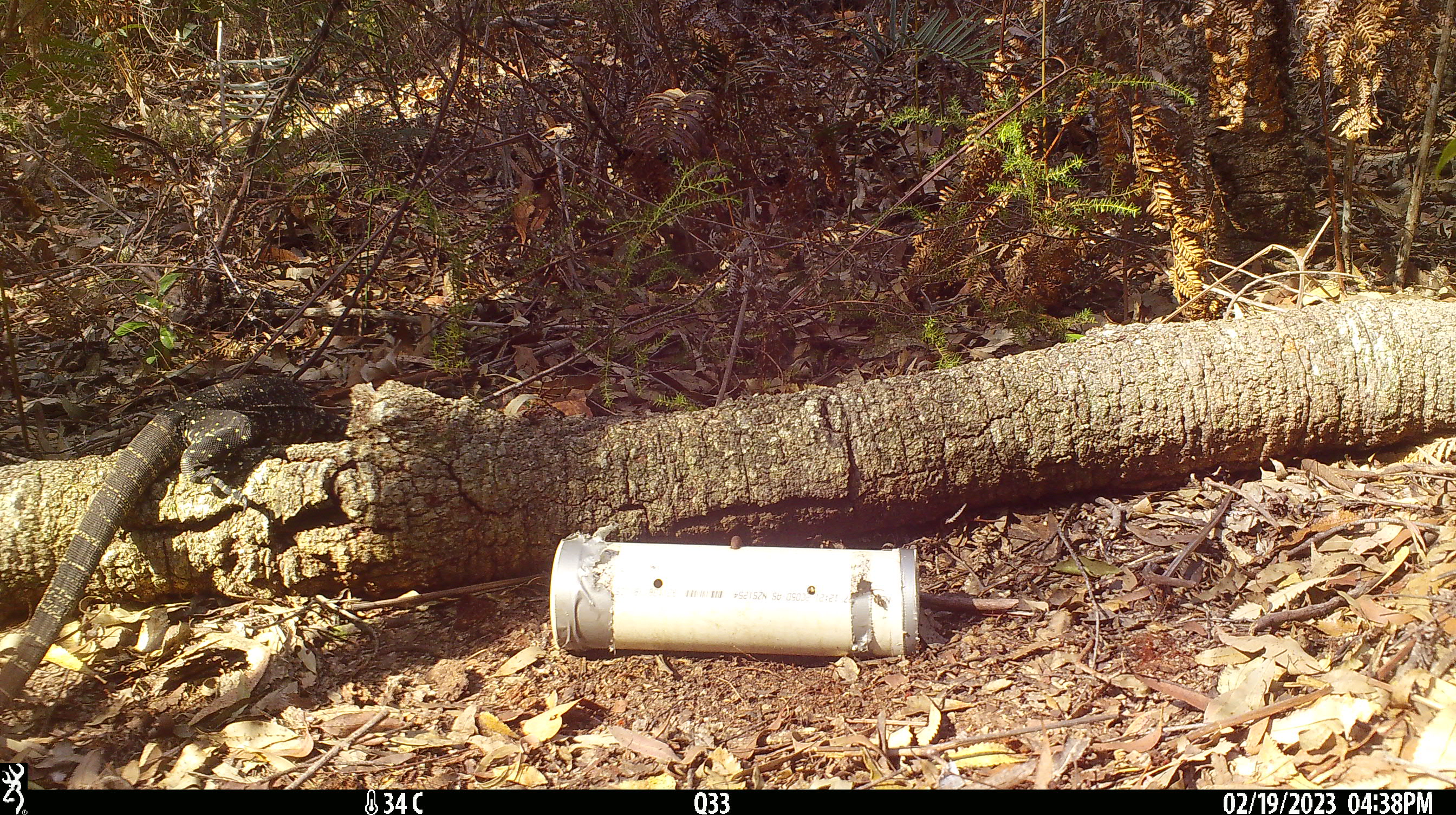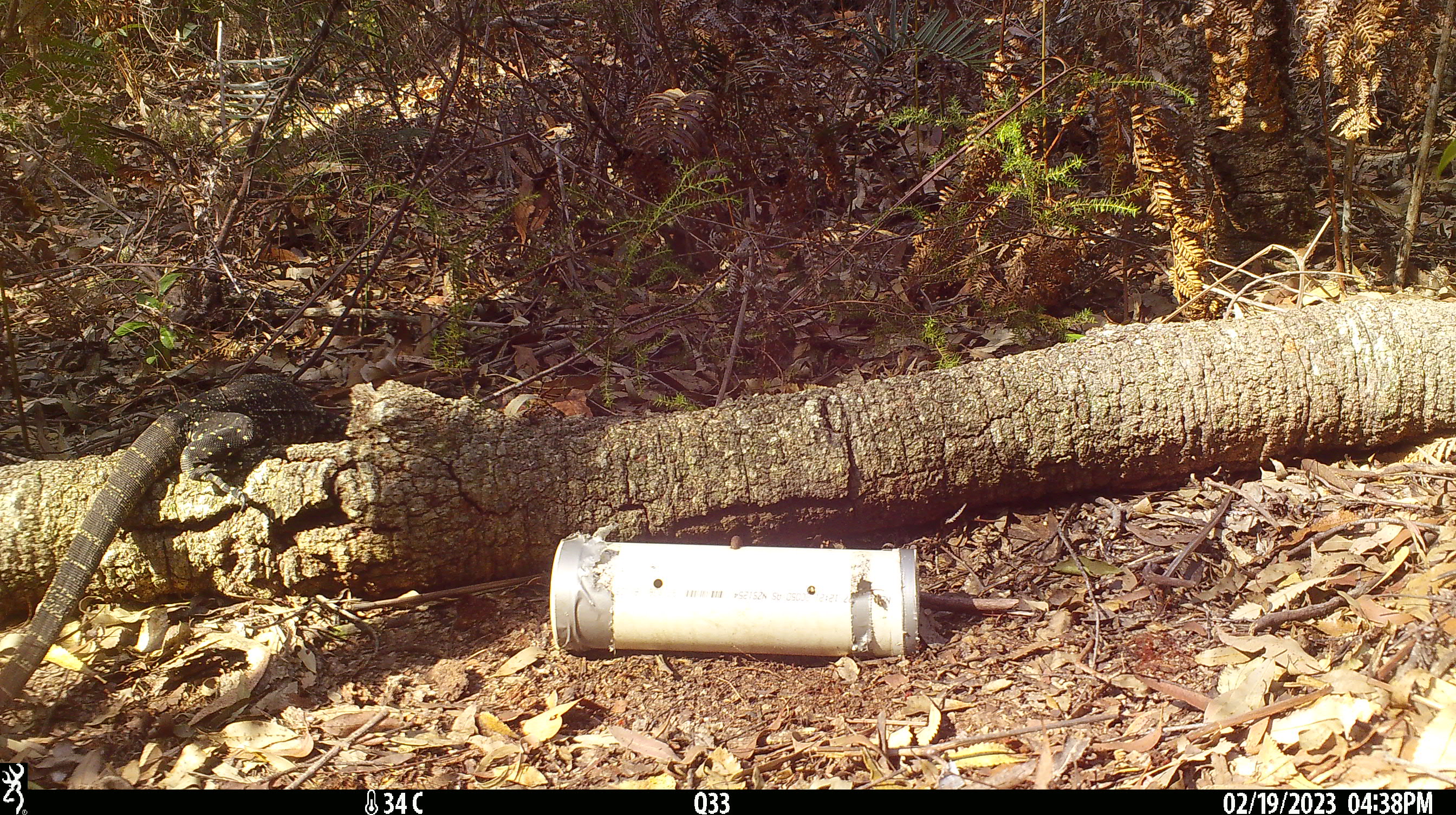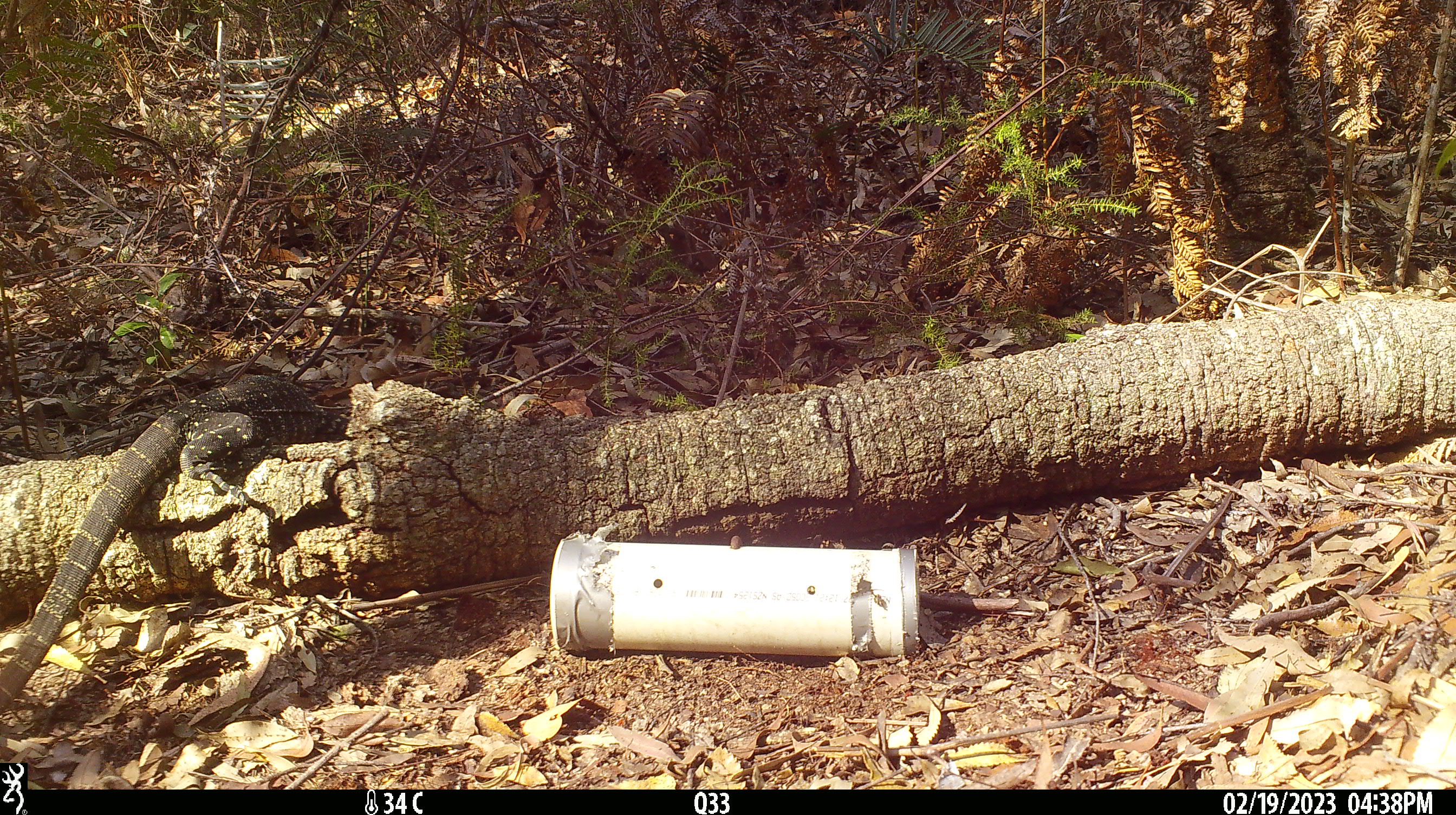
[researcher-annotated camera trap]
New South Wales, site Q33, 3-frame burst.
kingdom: Animalia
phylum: Chordata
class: Reptilia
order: Squamata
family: Varanidae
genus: Varanus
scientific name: Varanus varius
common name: lace monitor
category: goanna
Goanna (lace monitor) (Varanus varius).